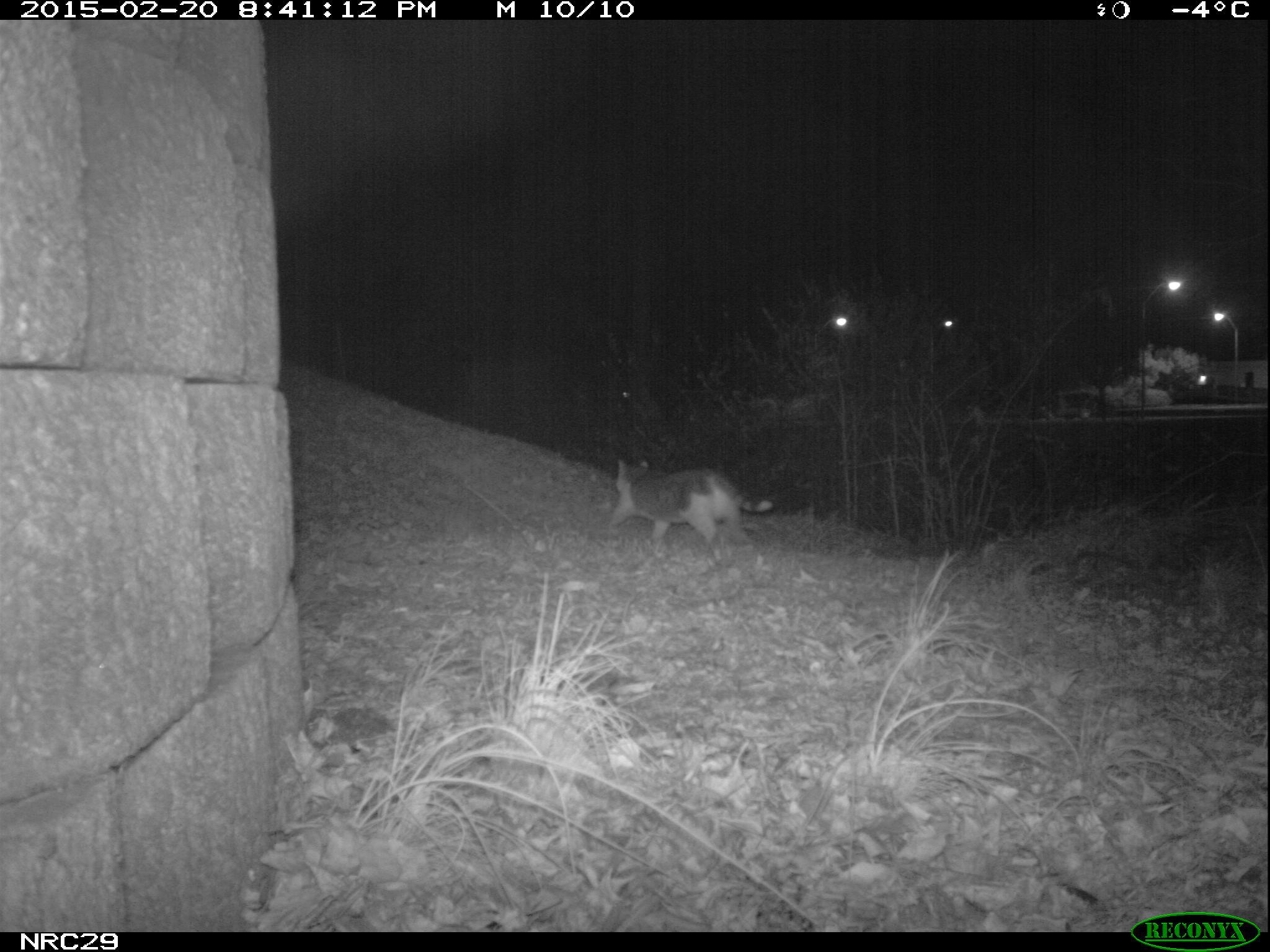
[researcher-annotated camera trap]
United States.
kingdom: Animalia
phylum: Chordata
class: Mammalia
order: Carnivora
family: Felidae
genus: Felis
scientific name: Felis catus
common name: domestic cat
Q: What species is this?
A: Domestic Cat (Felis catus).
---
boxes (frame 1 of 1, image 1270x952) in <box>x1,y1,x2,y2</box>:
Domestic Cat: <box>598,447,784,562</box>